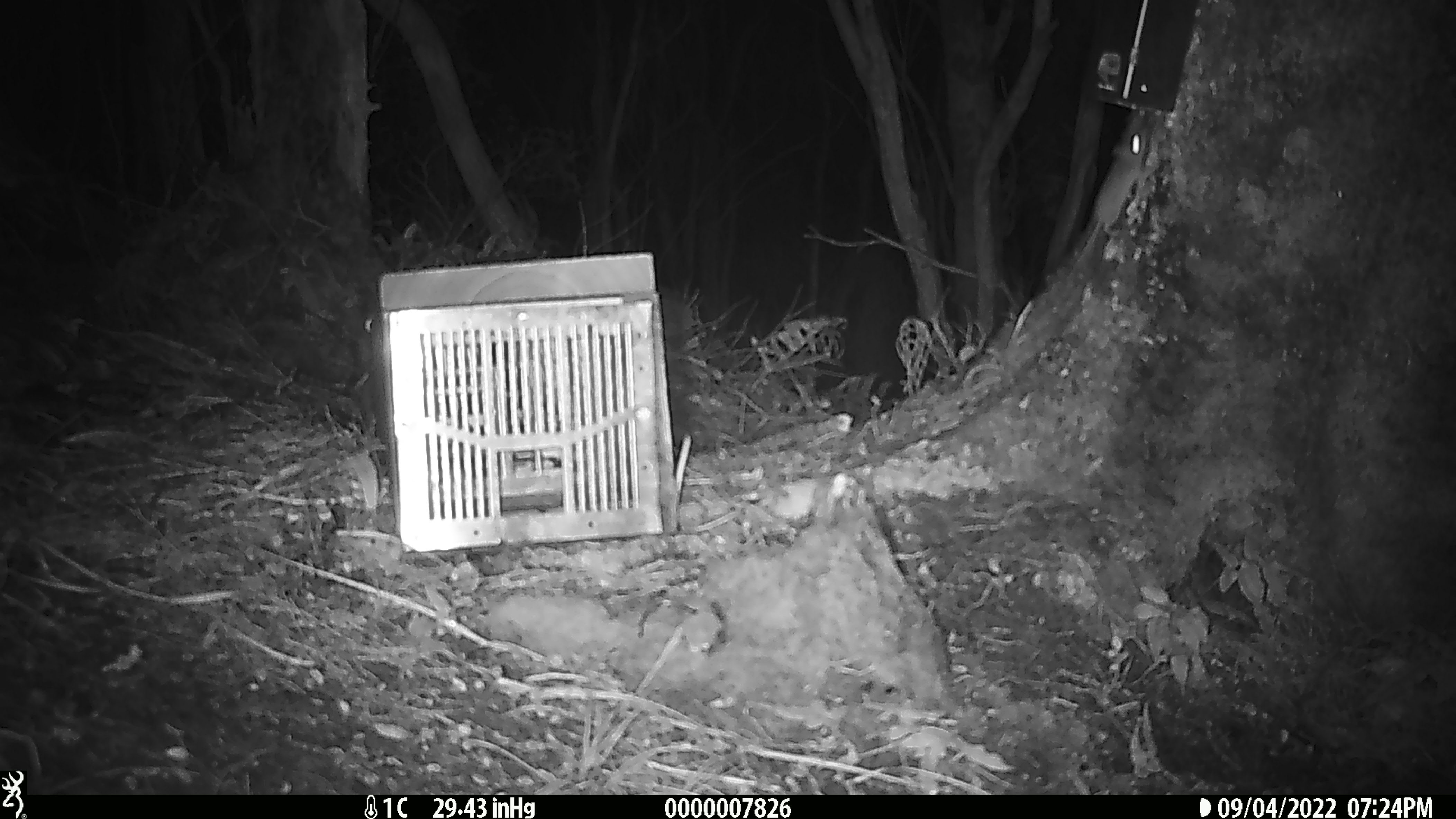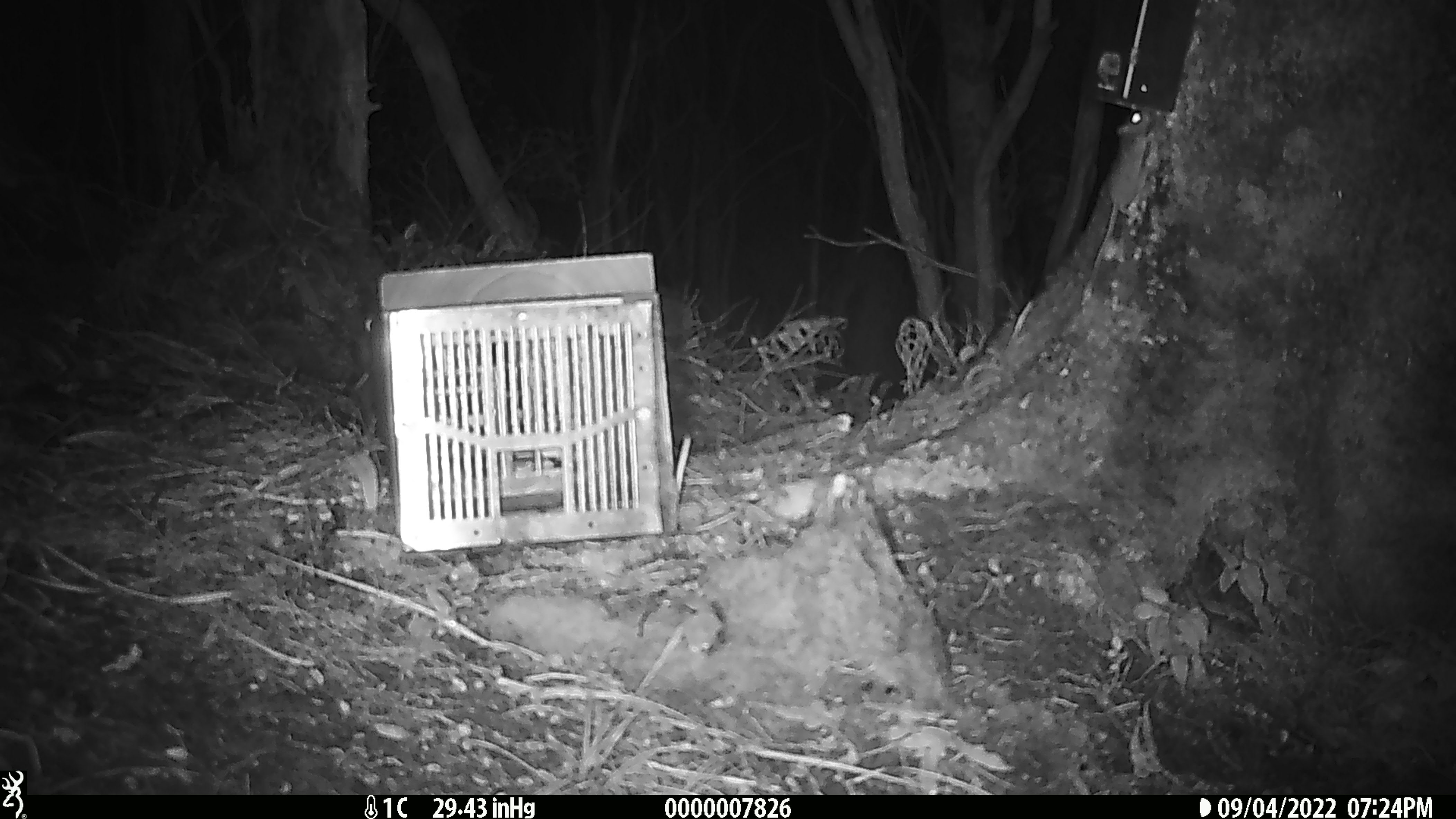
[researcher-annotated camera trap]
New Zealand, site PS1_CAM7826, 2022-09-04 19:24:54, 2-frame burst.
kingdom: Animalia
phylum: Chordata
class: Mammalia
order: Rodentia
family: Muridae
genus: Mus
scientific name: Mus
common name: mouse